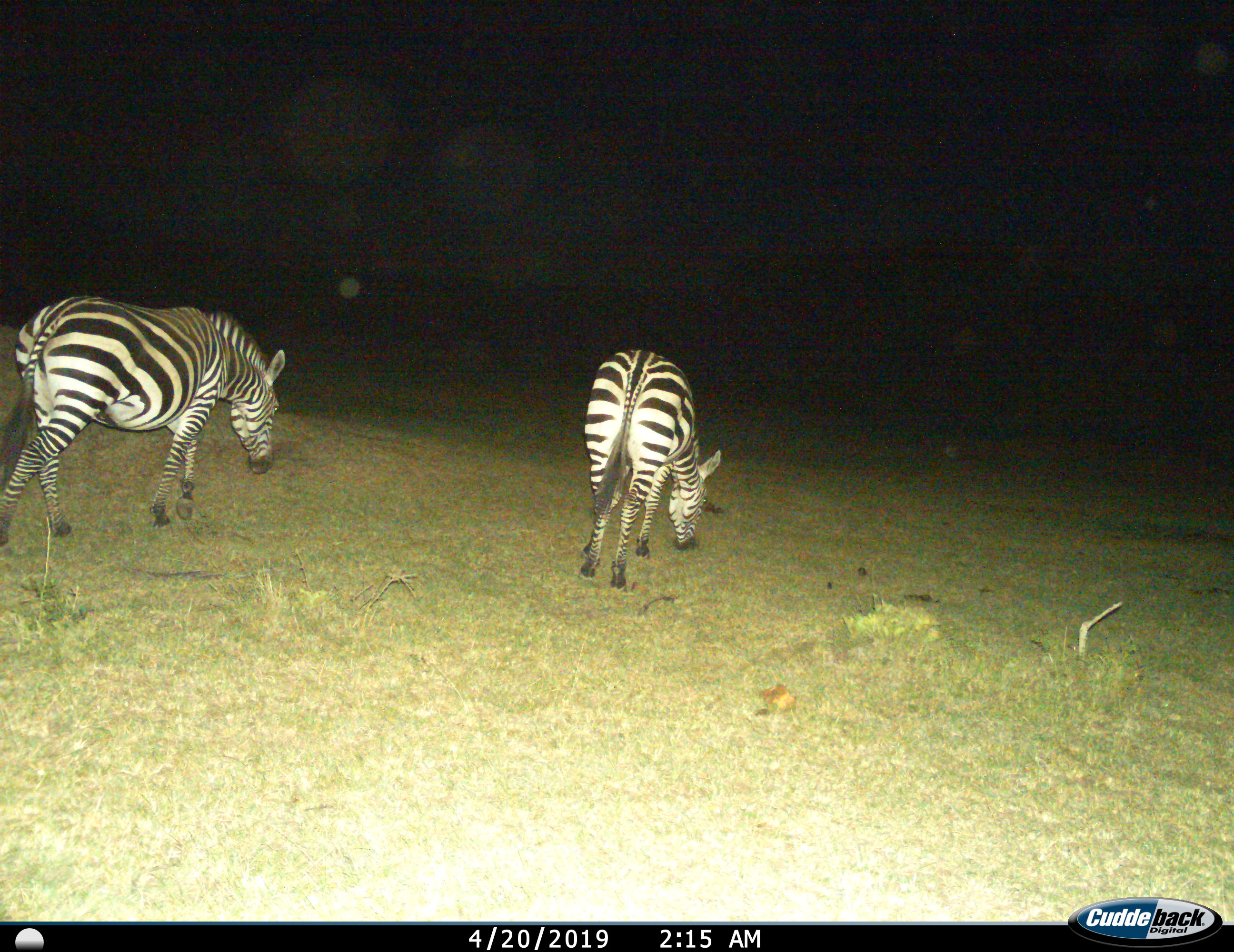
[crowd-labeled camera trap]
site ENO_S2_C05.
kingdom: Animalia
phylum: Chordata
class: Mammalia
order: Perissodactyla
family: Equidae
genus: Equus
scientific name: Equus quagga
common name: plains zebra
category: zebraplains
Zebraplains (plains zebra) (Equus quagga), count 2. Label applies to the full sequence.